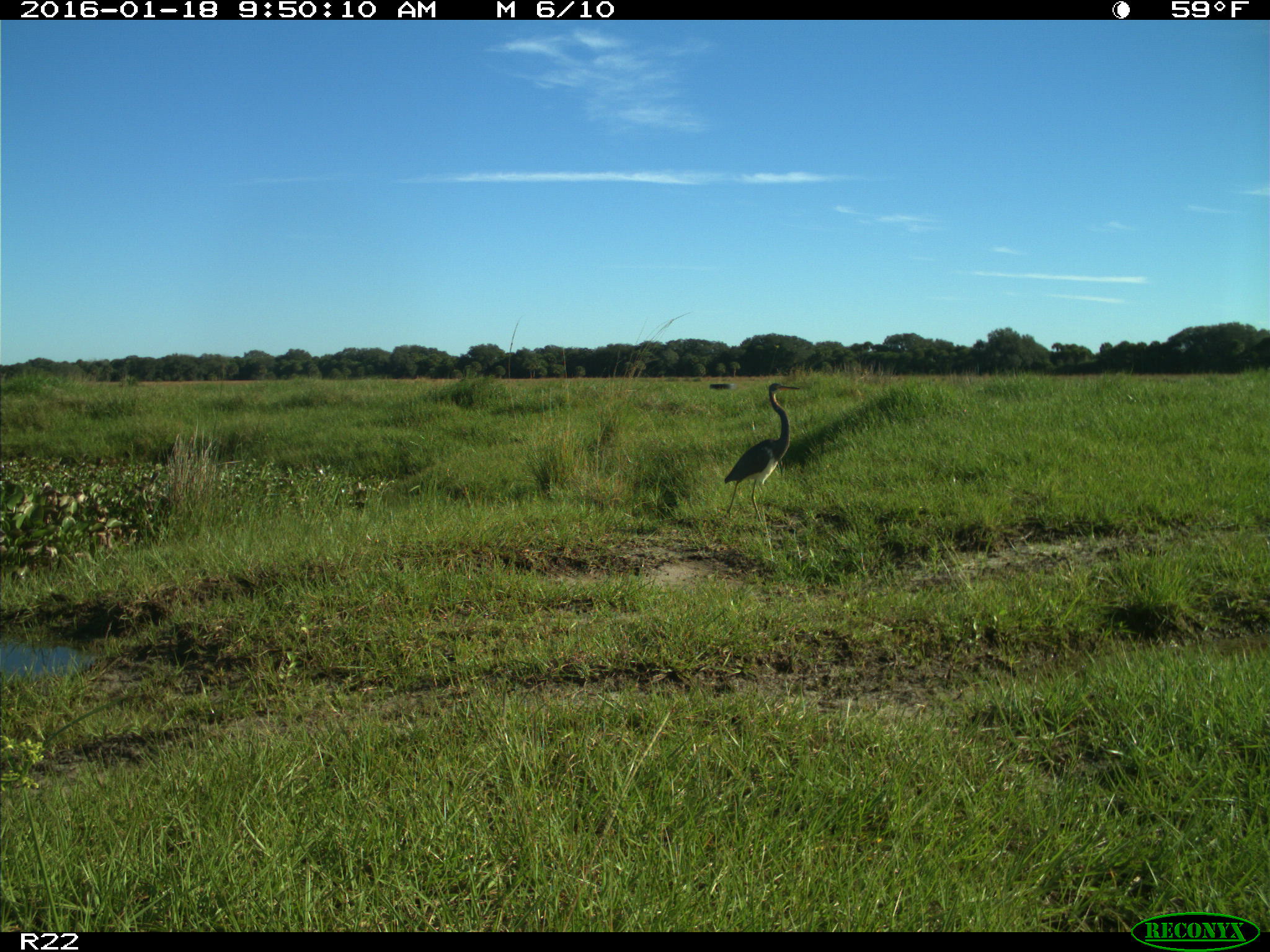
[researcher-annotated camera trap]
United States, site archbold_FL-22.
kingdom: Animalia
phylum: Chordata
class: Aves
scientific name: Aves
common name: birds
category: unidentified bird